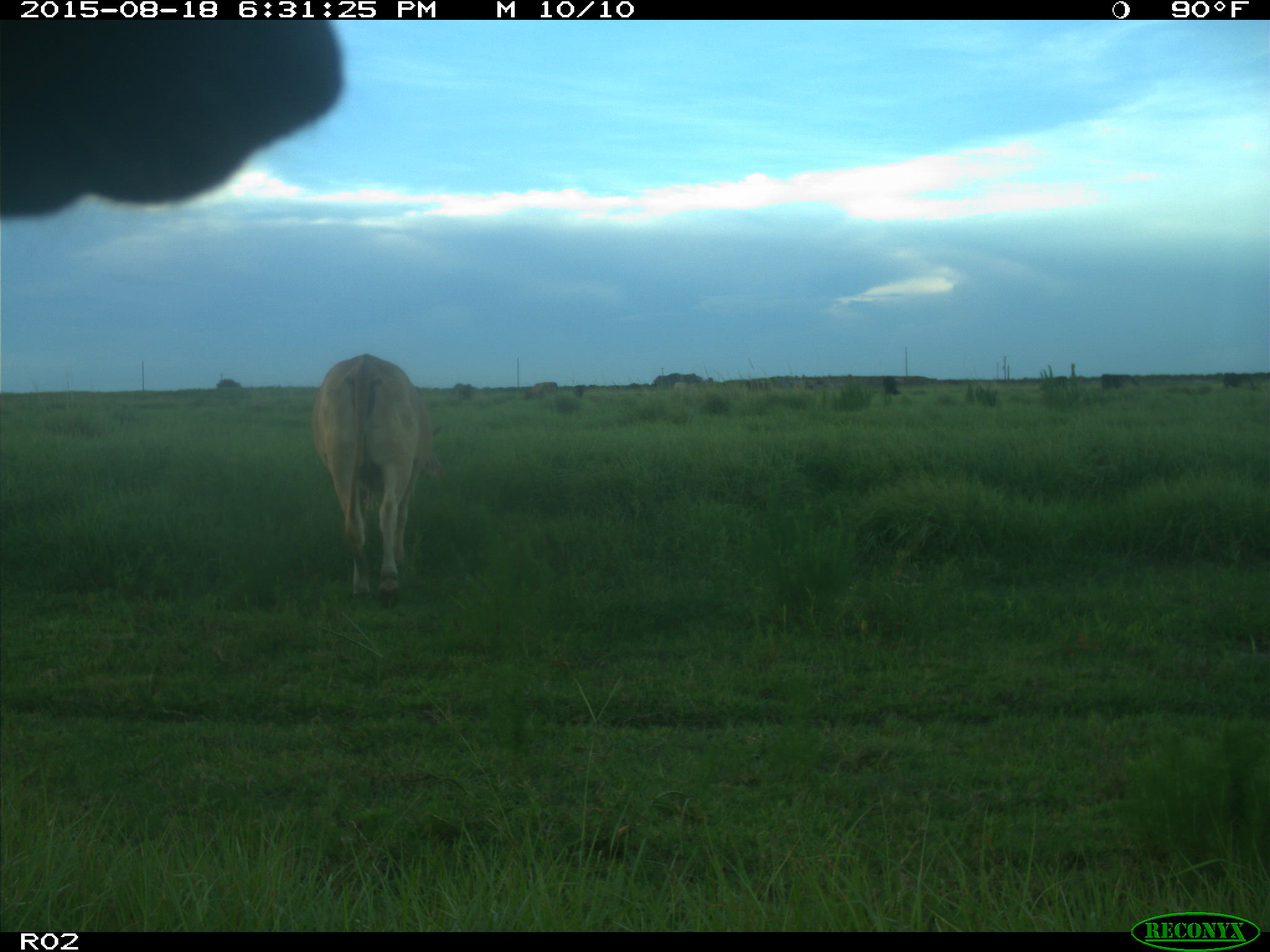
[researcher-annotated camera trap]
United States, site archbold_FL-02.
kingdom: Animalia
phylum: Chordata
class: Mammalia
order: Artiodactyla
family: Bovidae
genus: Bos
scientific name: Bos taurus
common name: domestic cow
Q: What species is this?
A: Bos taurus (domestic cow).